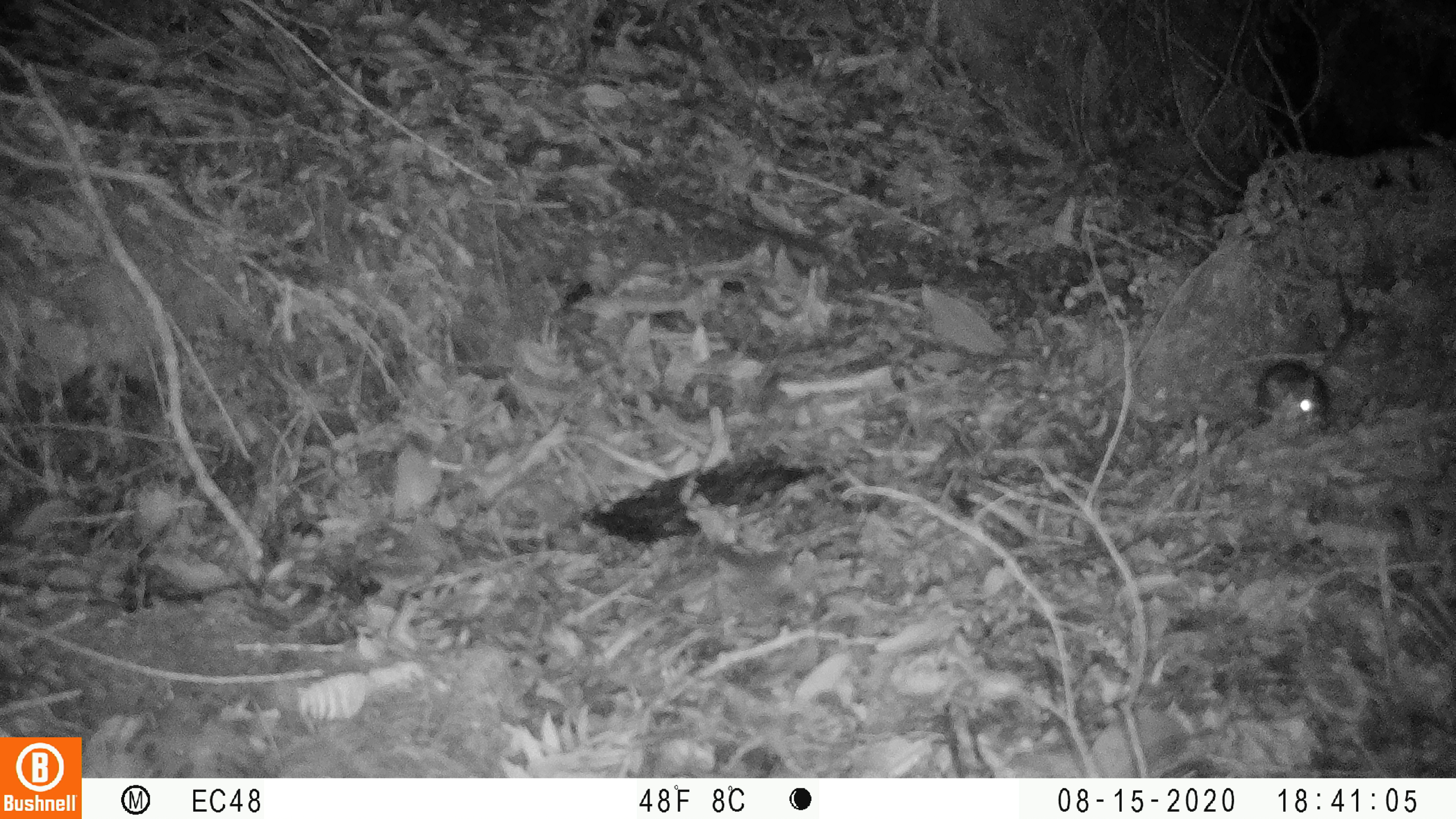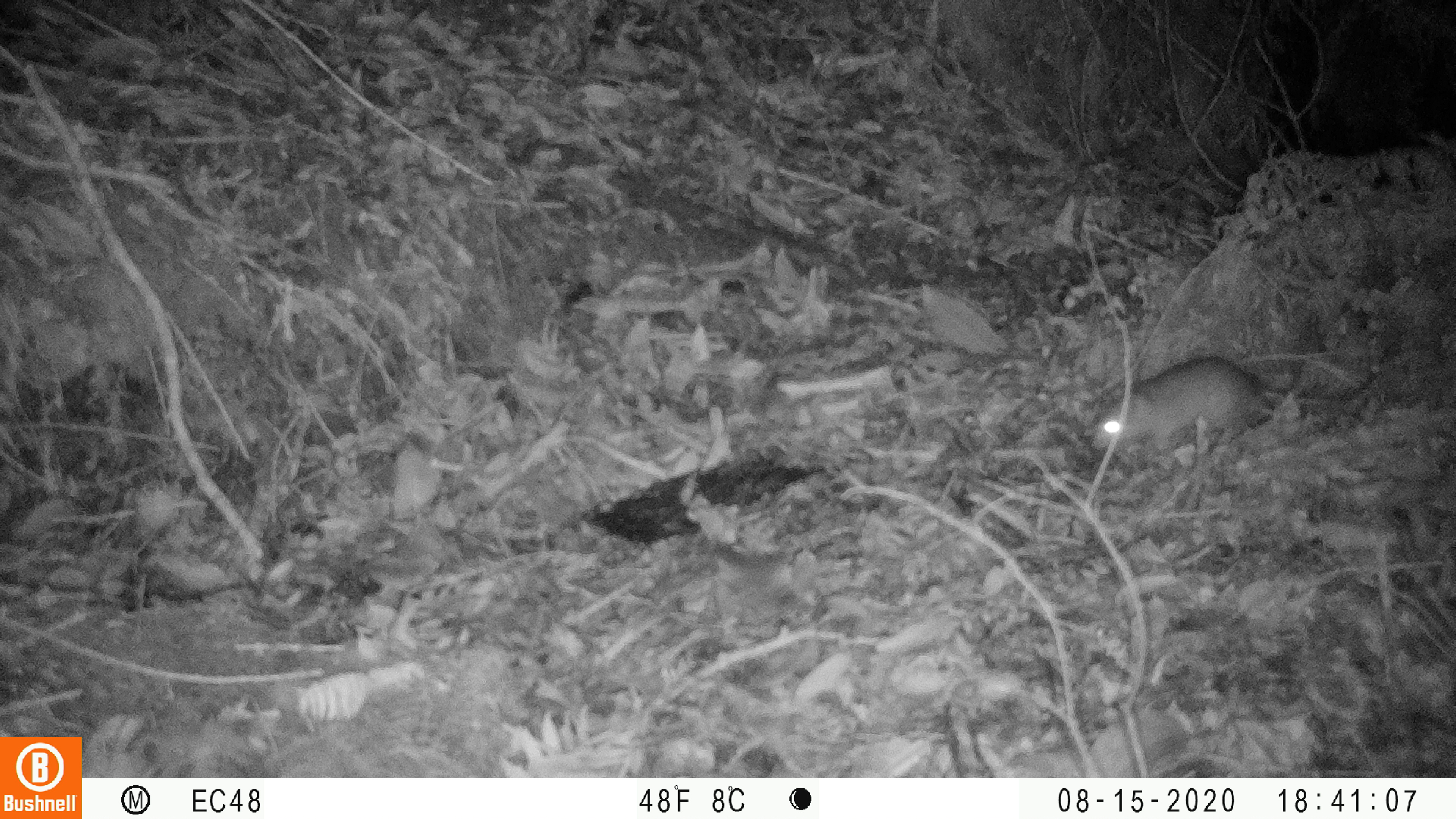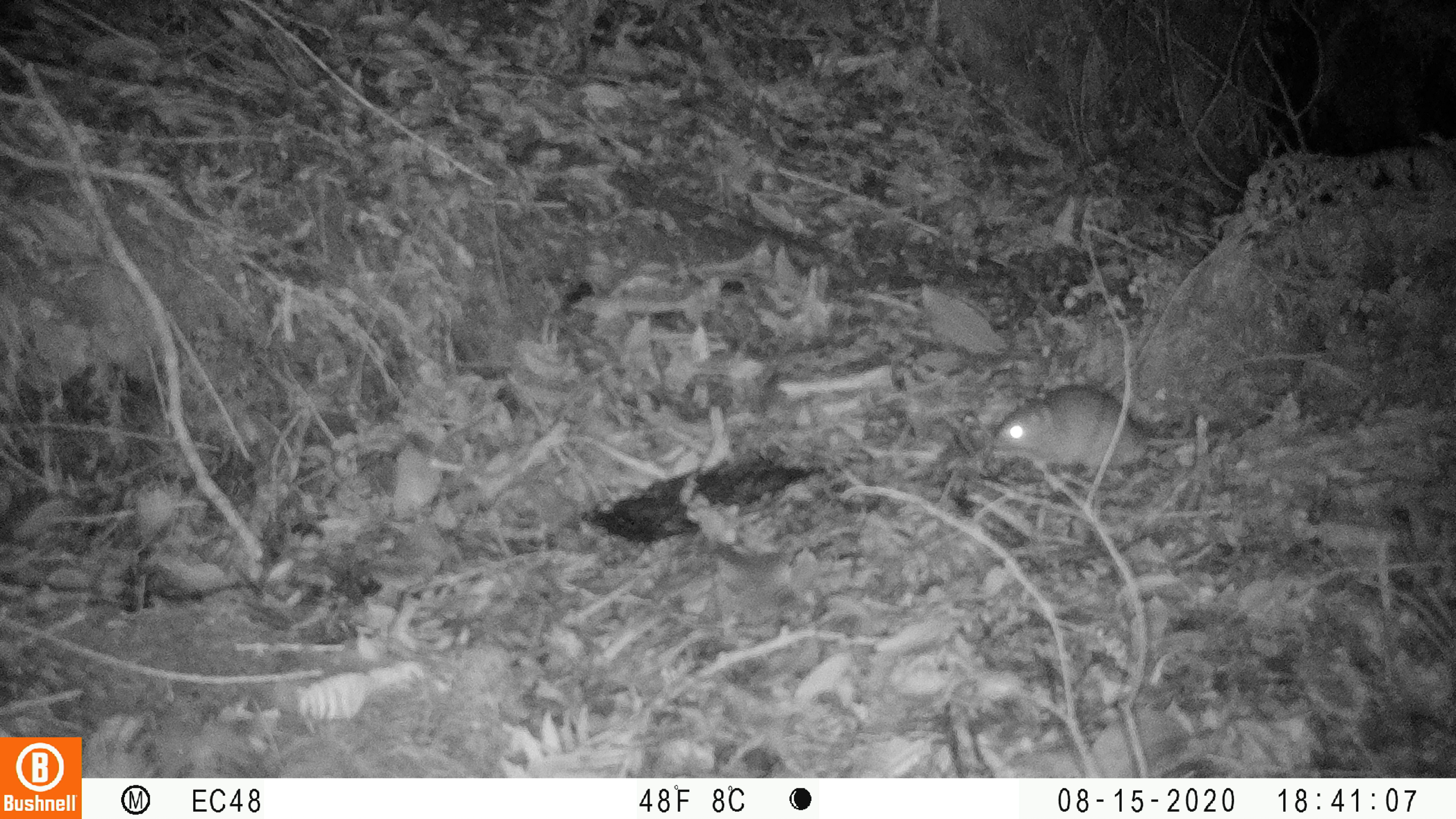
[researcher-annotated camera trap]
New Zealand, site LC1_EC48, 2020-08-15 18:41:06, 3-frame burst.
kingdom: Animalia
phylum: Chordata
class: Mammalia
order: Rodentia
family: Muridae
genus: Rattus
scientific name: Rattus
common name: rat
Rat (Rattus).